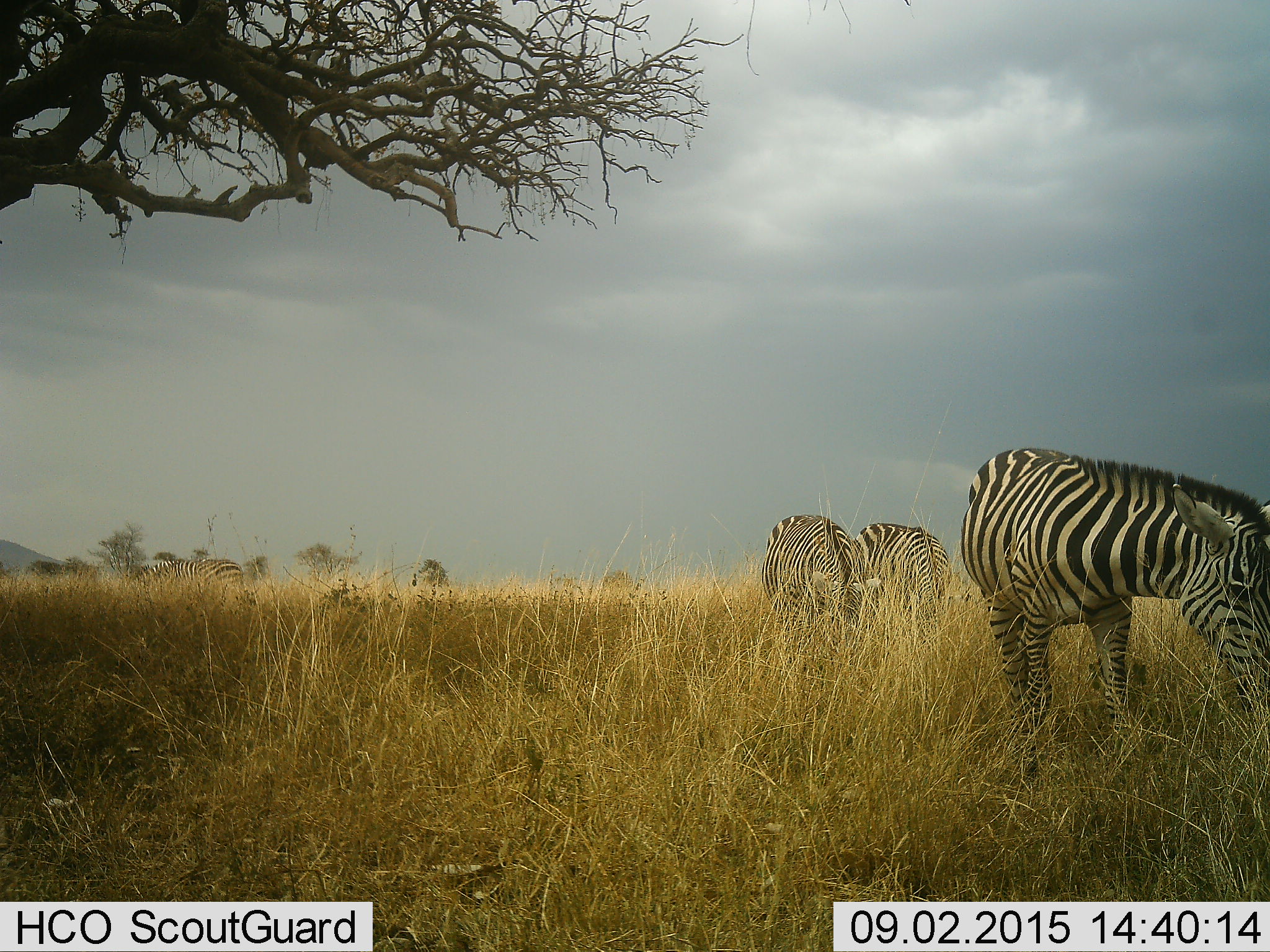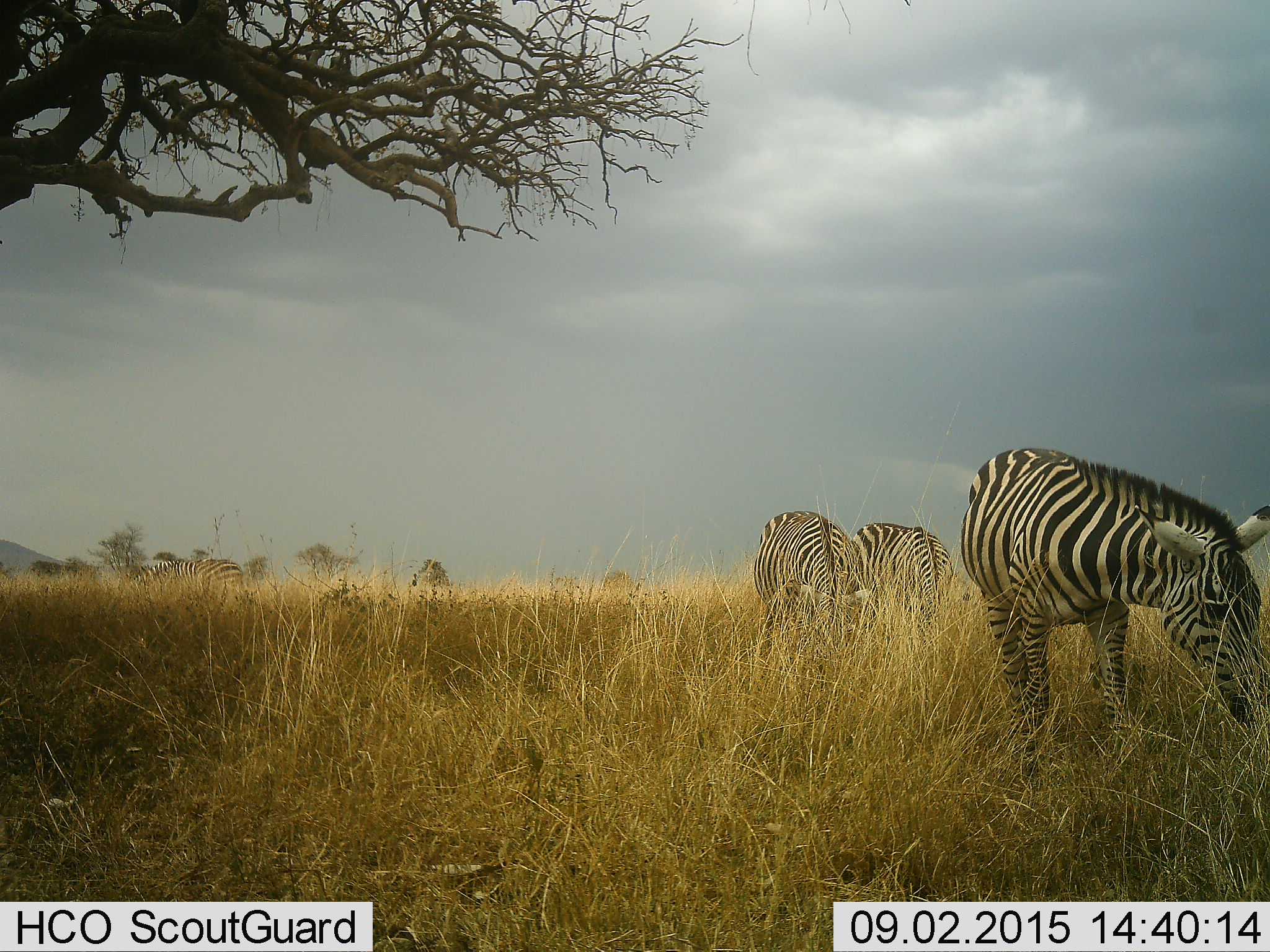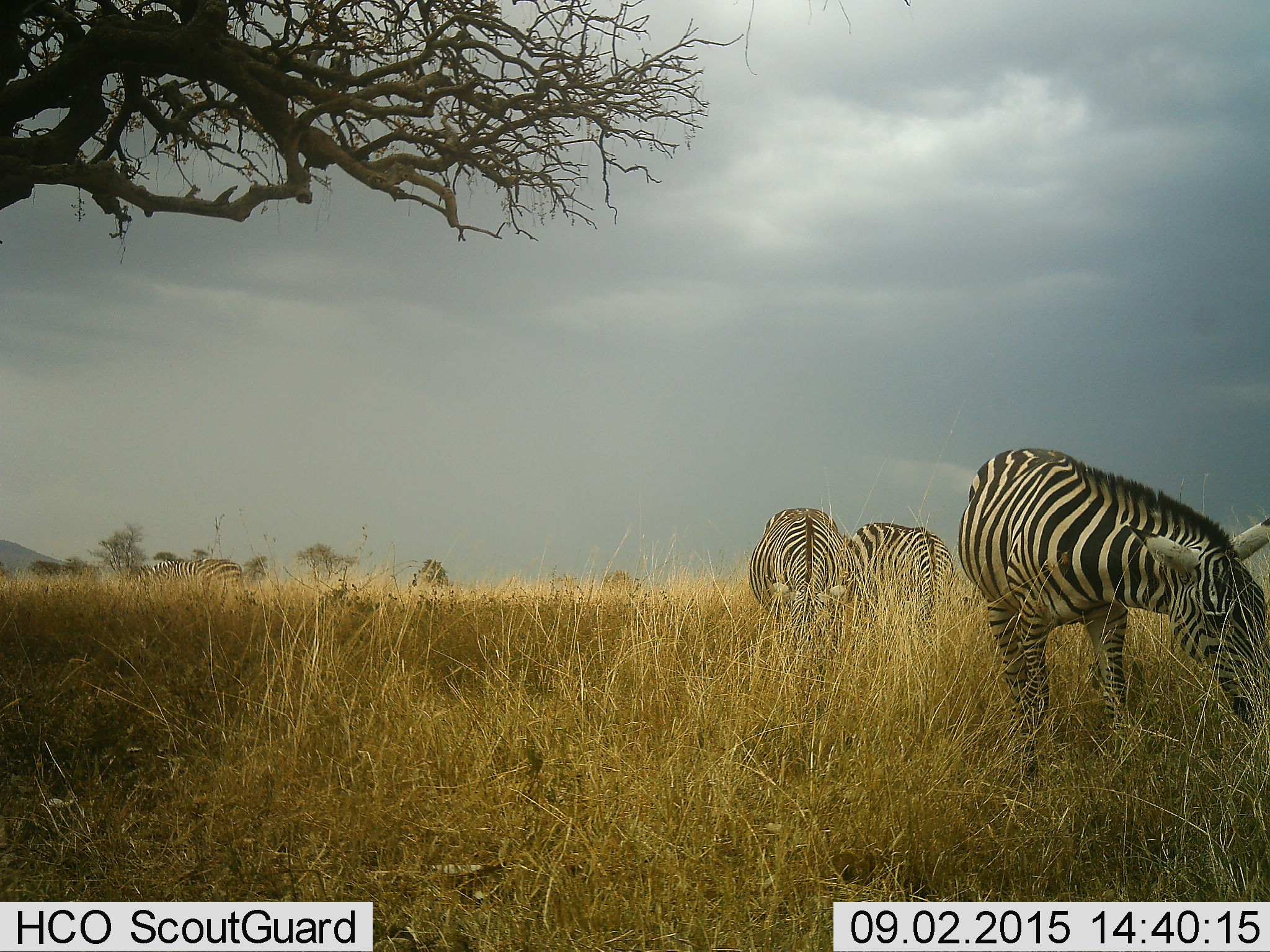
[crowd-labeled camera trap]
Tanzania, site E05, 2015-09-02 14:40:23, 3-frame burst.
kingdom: Animalia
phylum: Chordata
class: Mammalia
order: Perissodactyla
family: Equidae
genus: Equus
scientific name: Equus quagga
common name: plains zebra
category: zebra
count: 4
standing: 42%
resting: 0%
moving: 0%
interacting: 0%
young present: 0%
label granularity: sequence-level